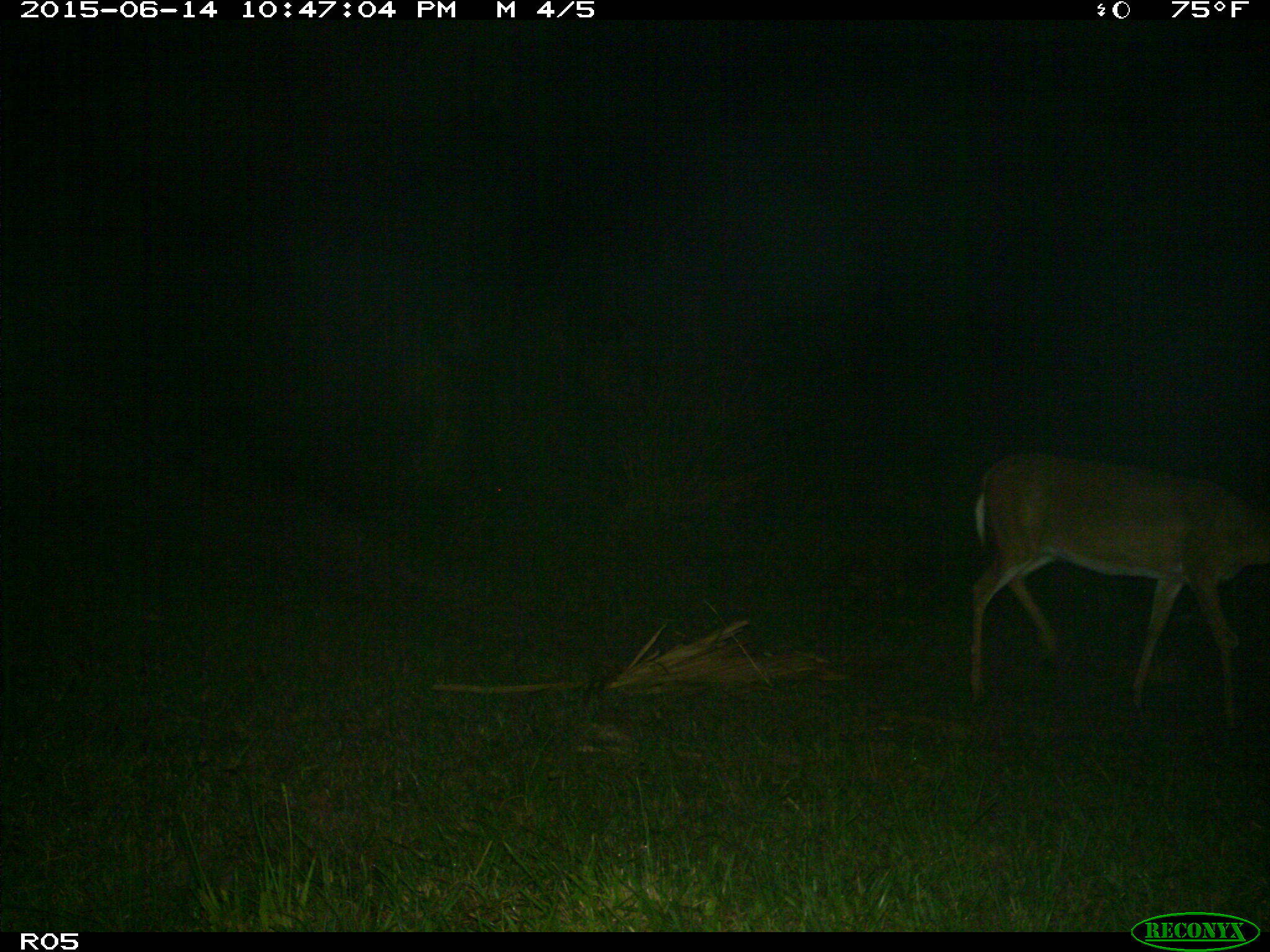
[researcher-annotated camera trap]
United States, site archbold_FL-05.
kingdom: Animalia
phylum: Chordata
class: Mammalia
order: Artiodactyla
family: Cervidae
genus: Odocoileus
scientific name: Odocoileus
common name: deer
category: unidentified deer